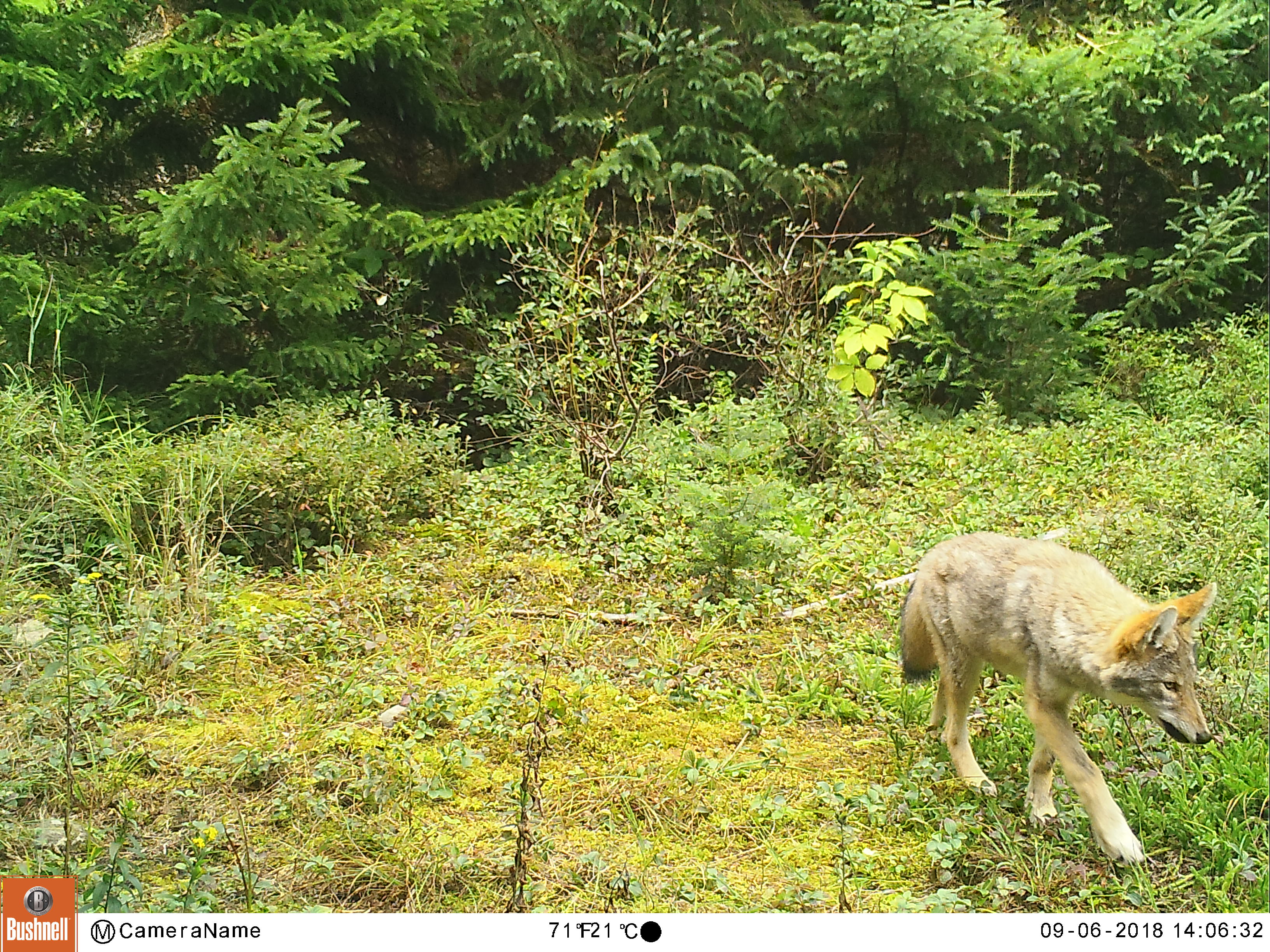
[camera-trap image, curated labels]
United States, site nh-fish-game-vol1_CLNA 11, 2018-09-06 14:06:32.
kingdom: Animalia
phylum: Chordata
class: Mammalia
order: Carnivora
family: Canidae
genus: Canis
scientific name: Canis latrans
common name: coyote